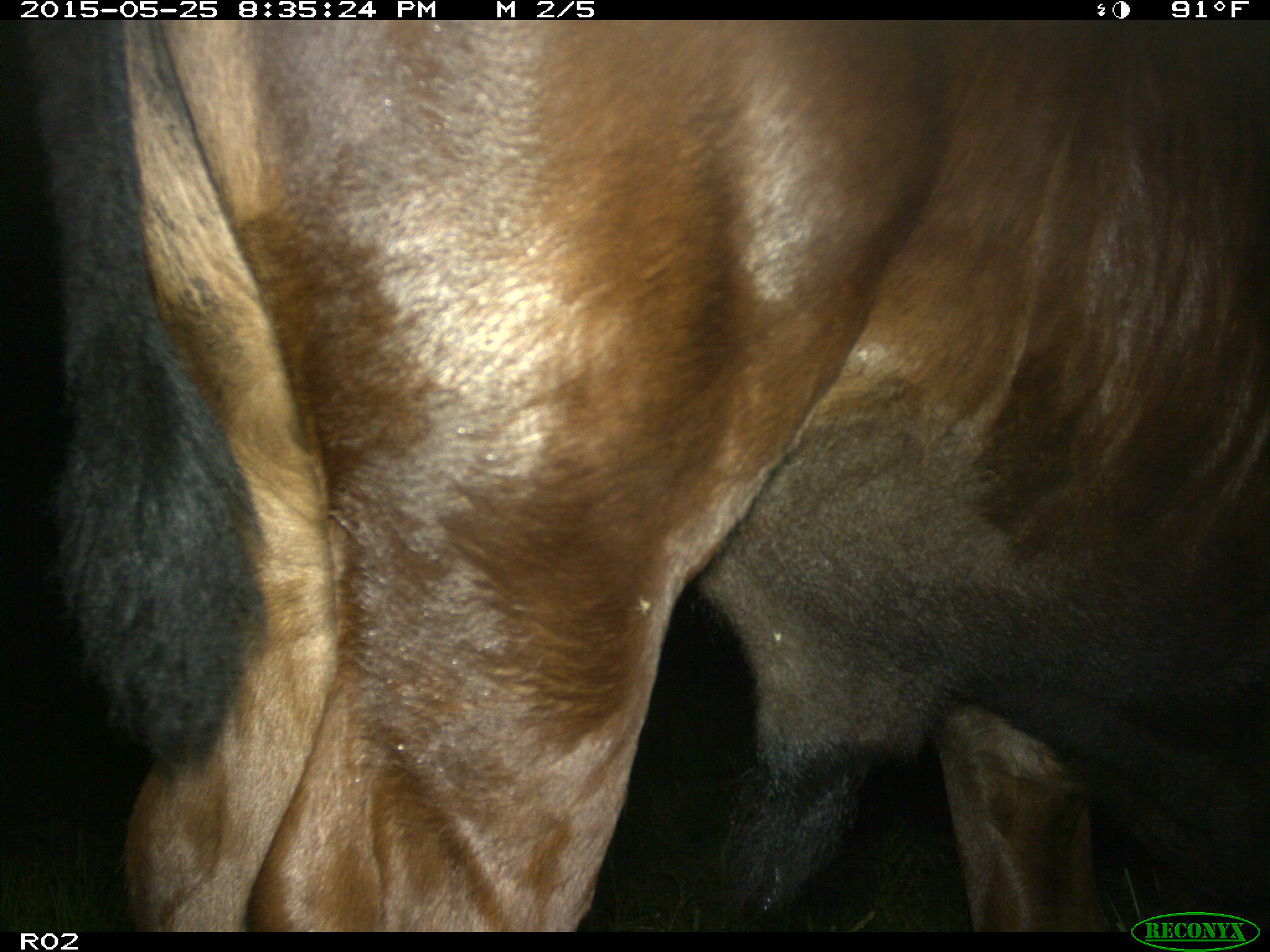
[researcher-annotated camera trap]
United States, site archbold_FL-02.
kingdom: Animalia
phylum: Chordata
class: Mammalia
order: Artiodactyla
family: Bovidae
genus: Bos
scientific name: Bos taurus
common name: domestic cow